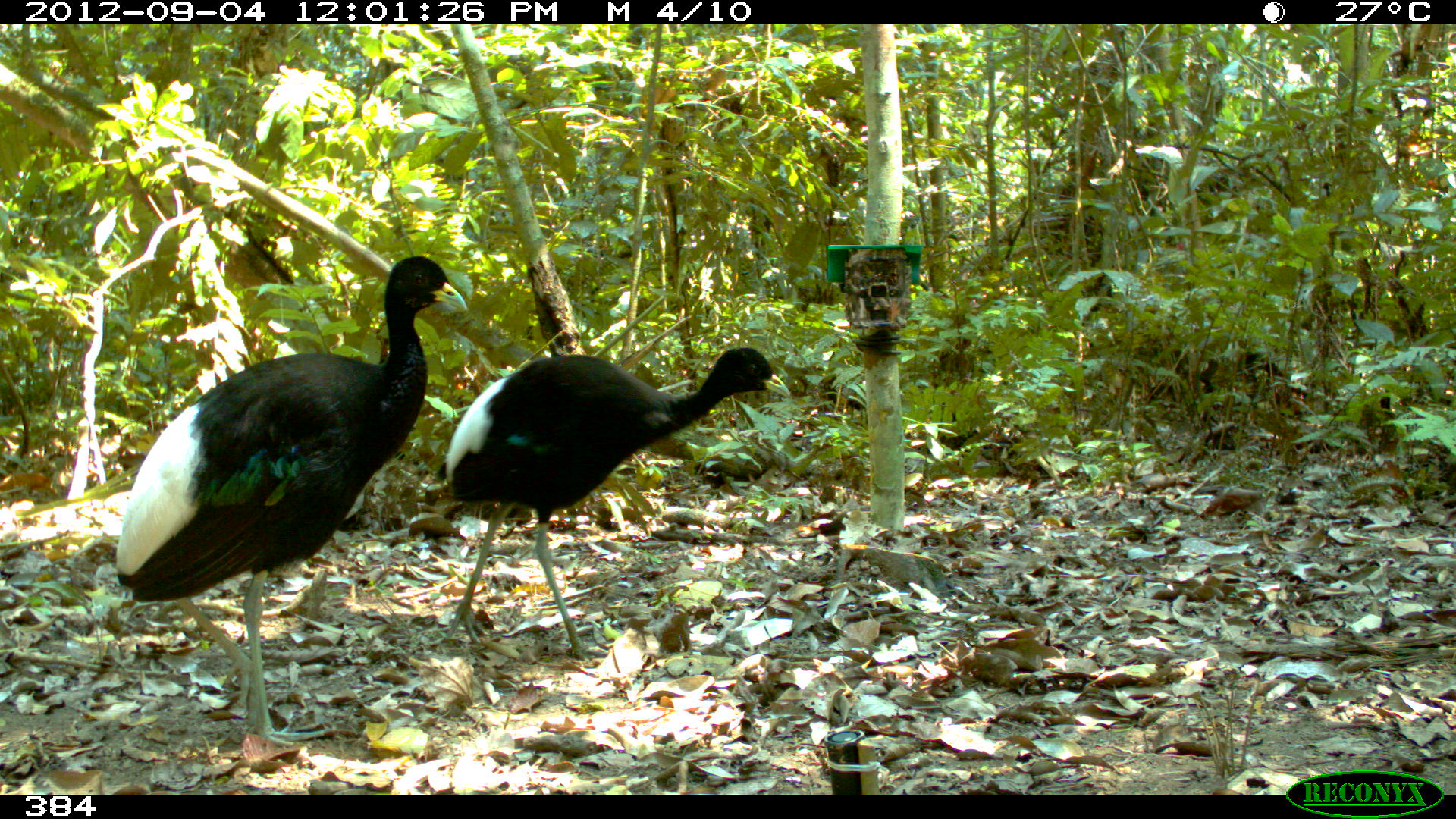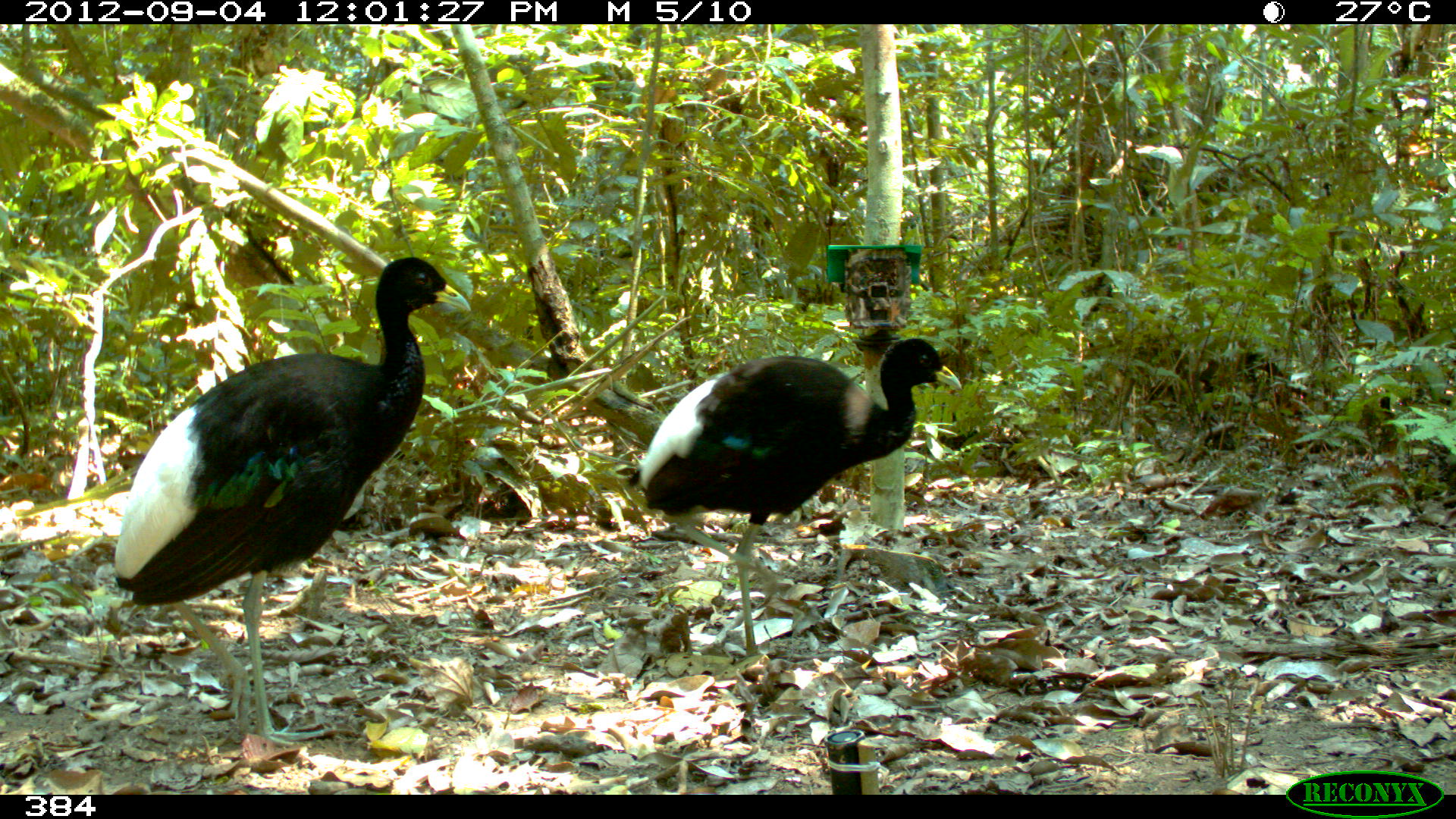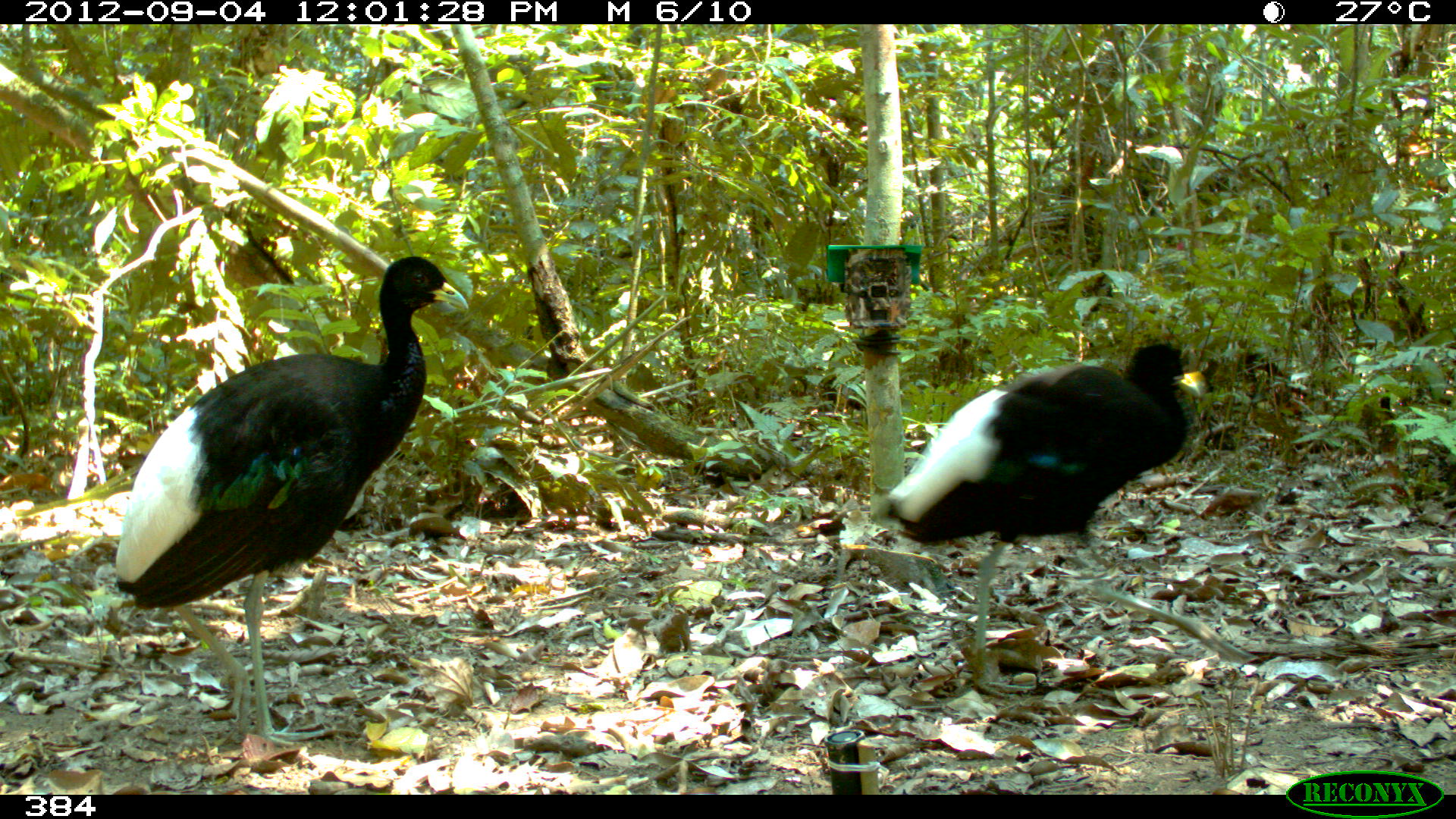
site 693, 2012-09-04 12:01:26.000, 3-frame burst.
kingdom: Animalia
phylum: Chordata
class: Aves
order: Gruiformes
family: Psophiidae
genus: Psophia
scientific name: Psophia leucoptera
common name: pale-winged trumpeter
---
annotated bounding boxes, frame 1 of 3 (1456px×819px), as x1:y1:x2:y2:
psophia leucoptera: 112:253:467:754; 441:343:792:659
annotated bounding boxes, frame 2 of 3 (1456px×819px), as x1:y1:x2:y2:
psophia leucoptera: 112:256:472:750; 635:335:964:663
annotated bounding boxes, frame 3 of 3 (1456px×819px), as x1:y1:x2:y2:
psophia leucoptera: 113:252:469:749; 874:341:1252:699